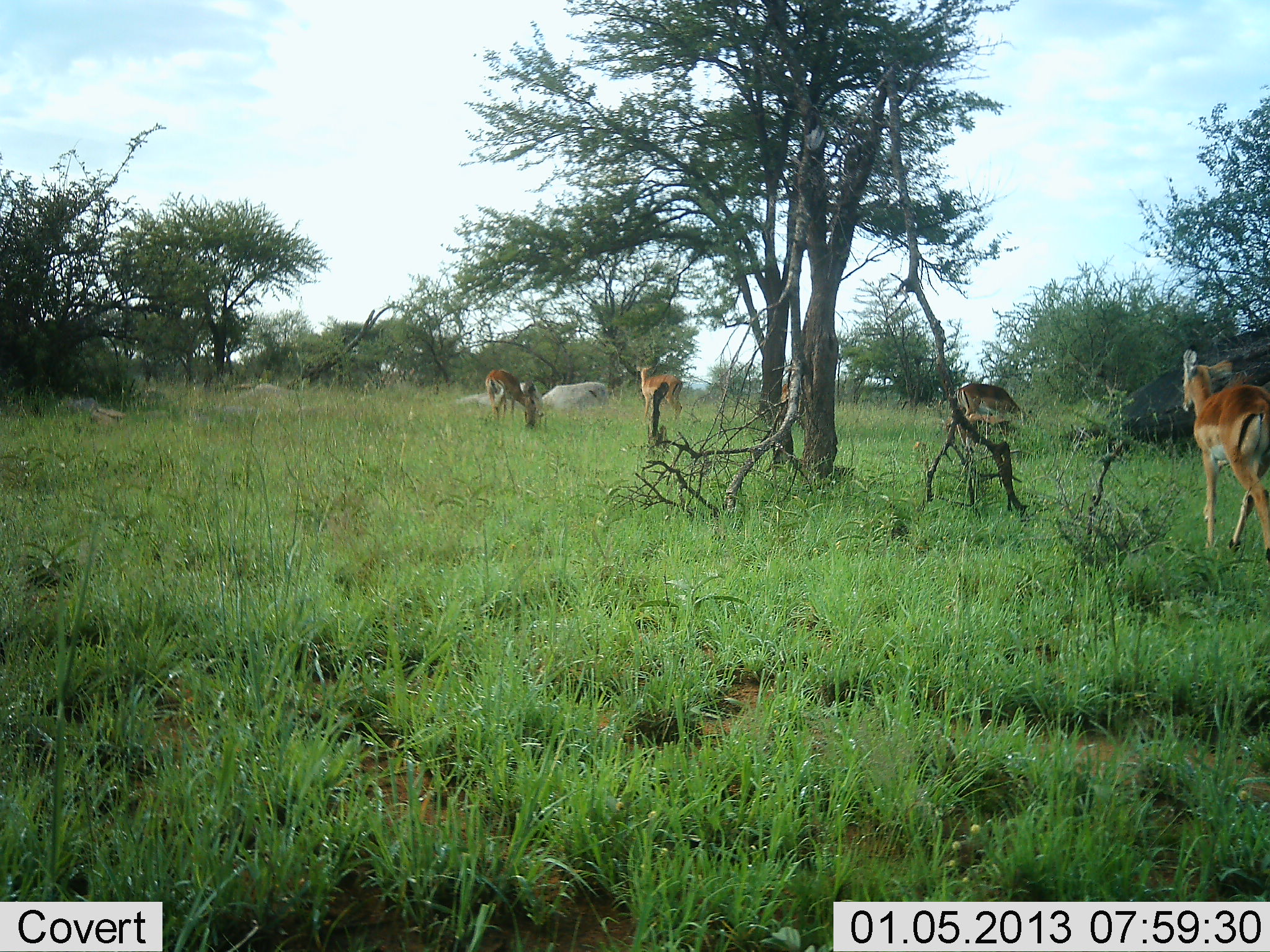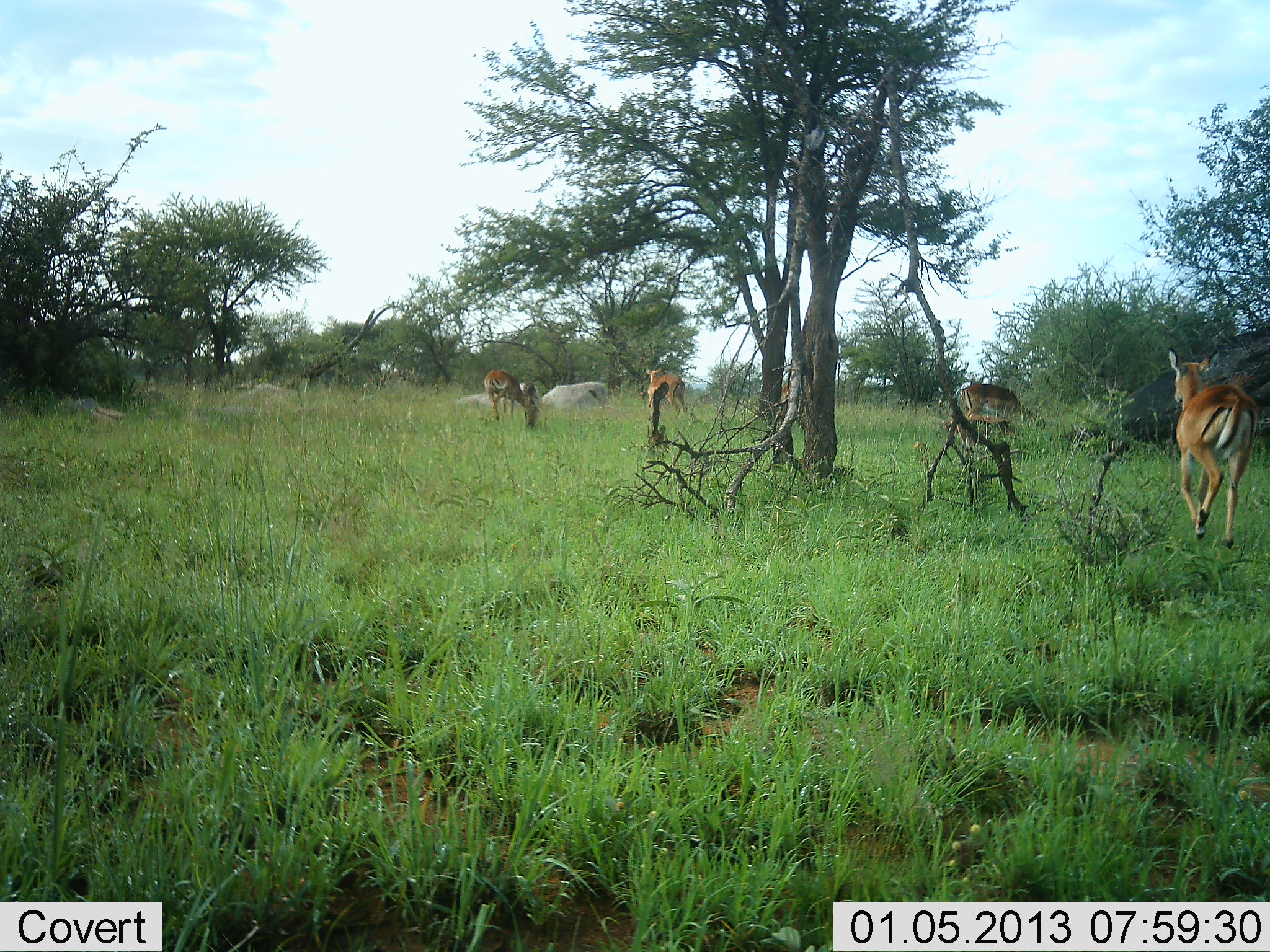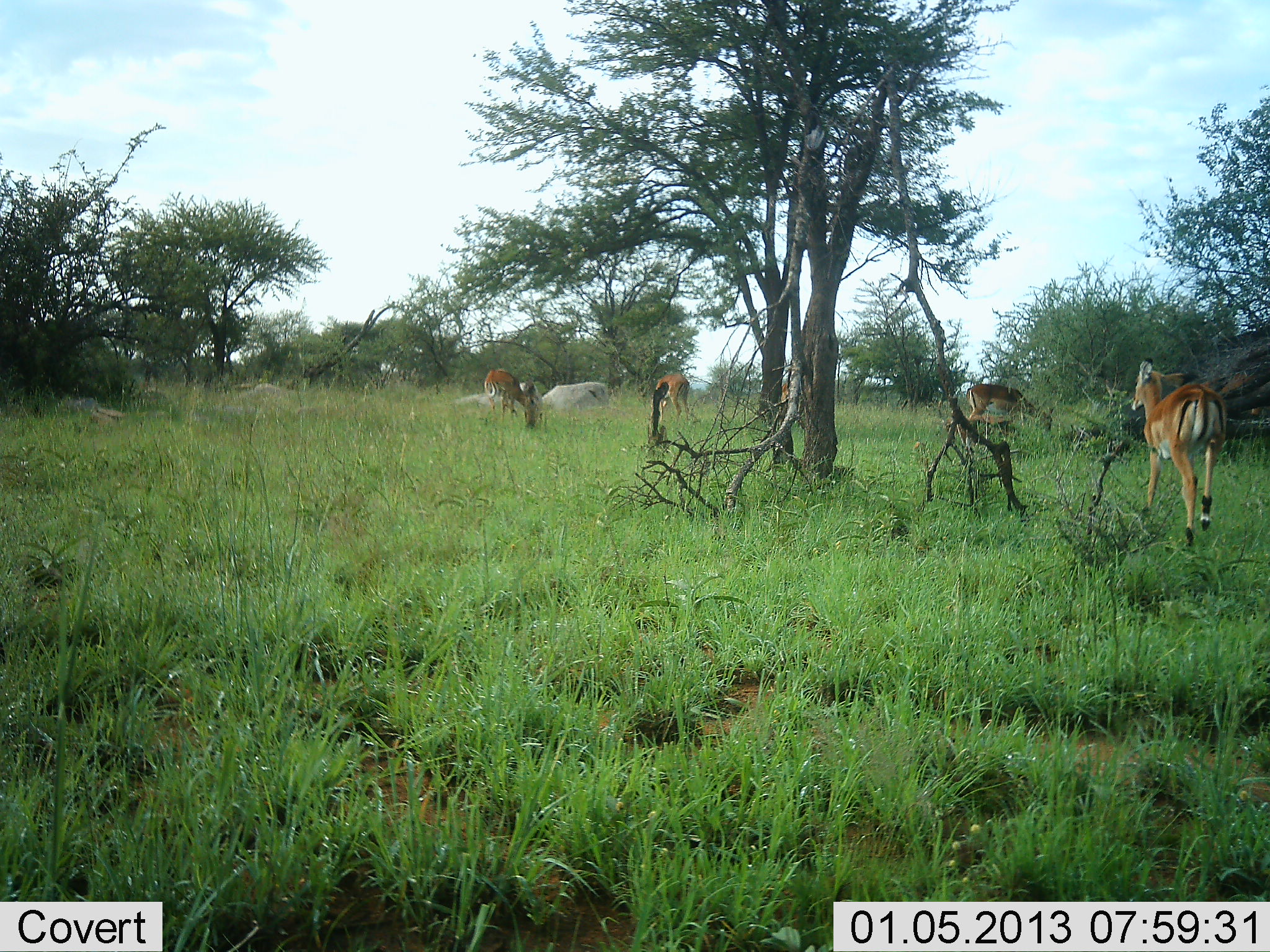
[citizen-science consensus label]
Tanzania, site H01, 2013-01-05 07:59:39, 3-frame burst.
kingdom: Animalia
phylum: Chordata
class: Mammalia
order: Artiodactyla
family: Bovidae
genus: Aepyceros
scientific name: Aepyceros melampus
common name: impala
Impala (Aepyceros melampus), count 4. Behavior (volunteer vote fractions): standing 32%, resting 0%, moving 79%, interacting 0%. Young present (vote fraction): 0%. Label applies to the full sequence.